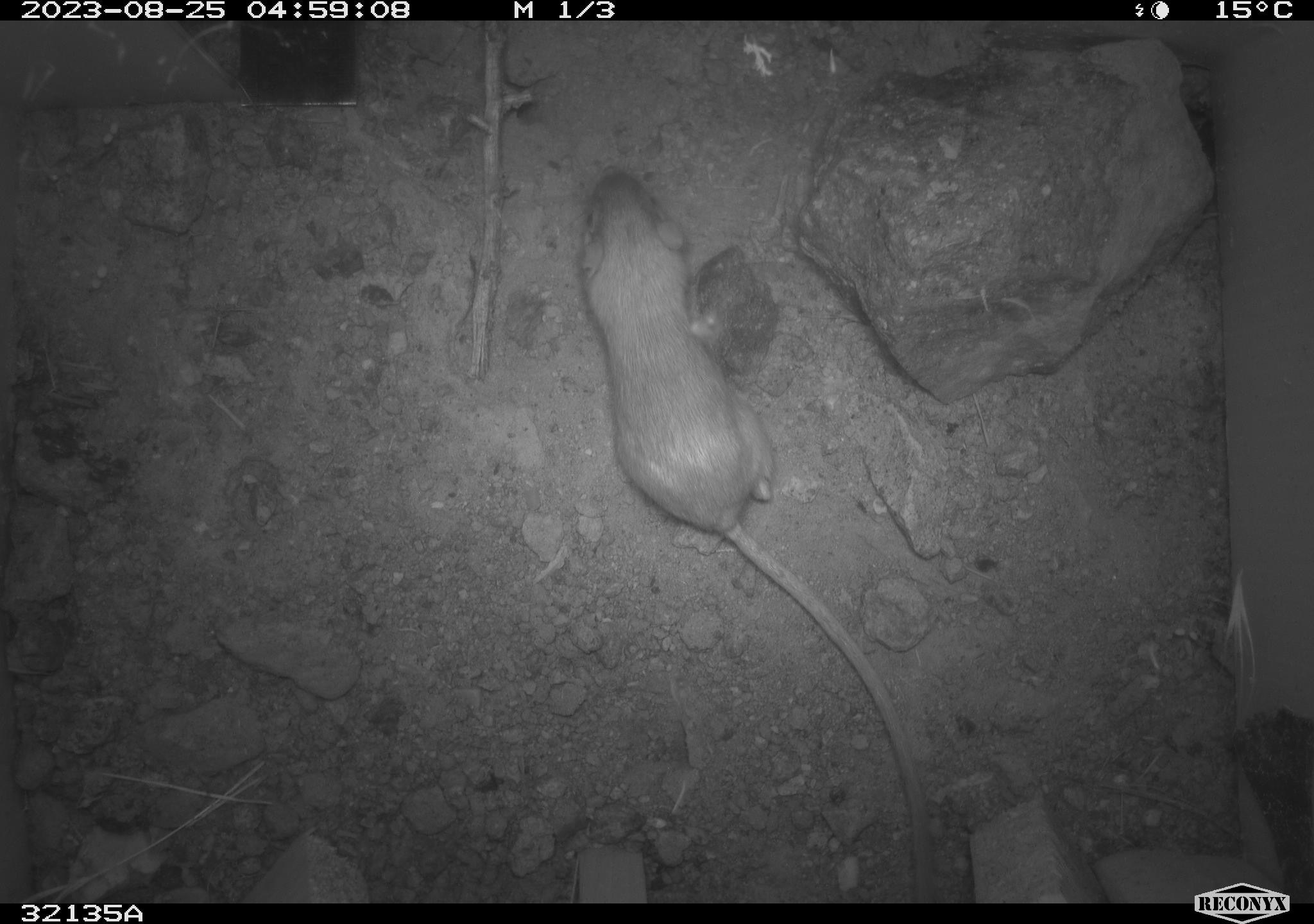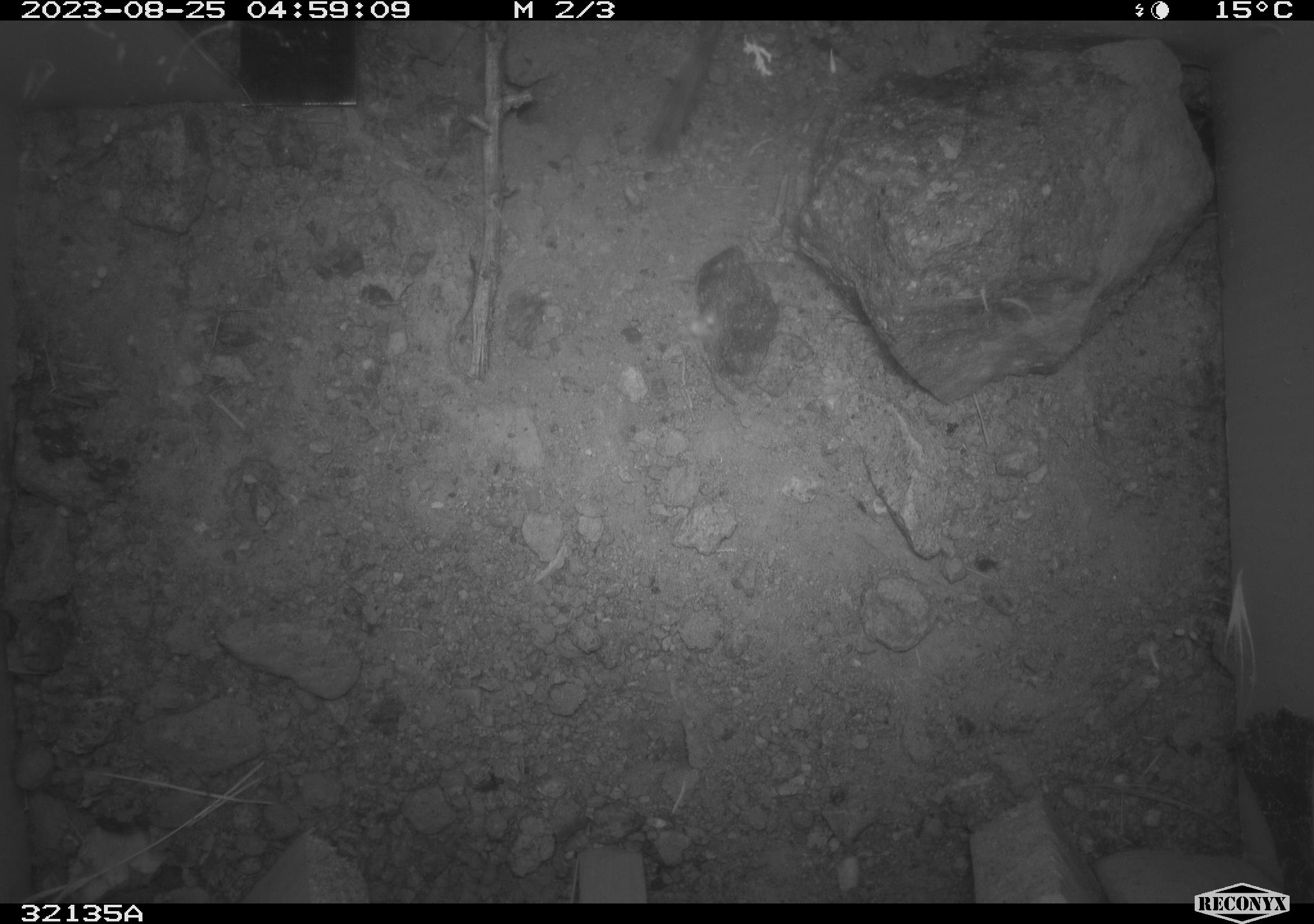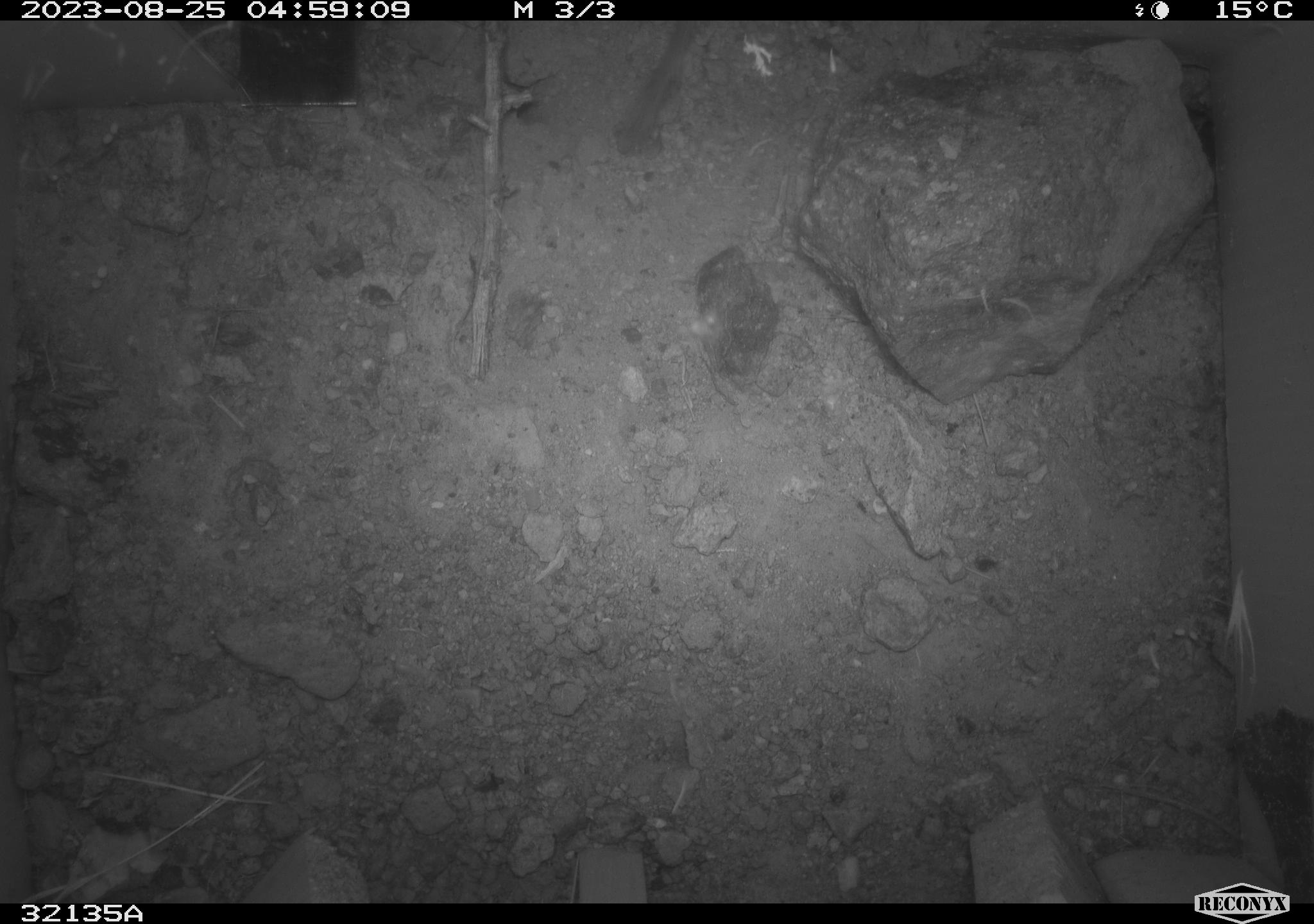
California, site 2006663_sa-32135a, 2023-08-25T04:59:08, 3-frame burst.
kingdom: Animalia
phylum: Chordata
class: Mammalia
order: Rodentia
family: Heteromyidae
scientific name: Heteromyidae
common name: kangaroo rats and pocket mice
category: heteromyidae family